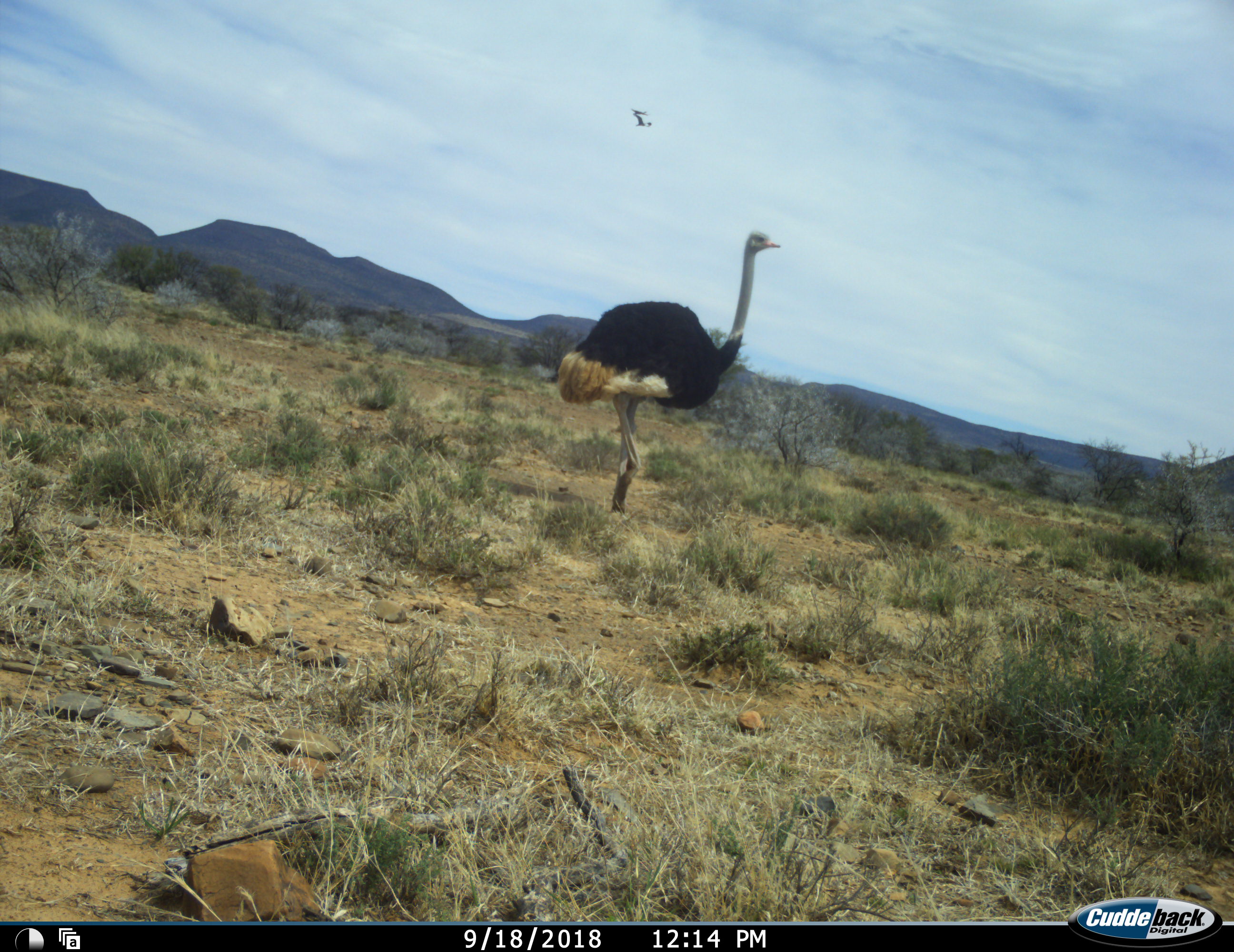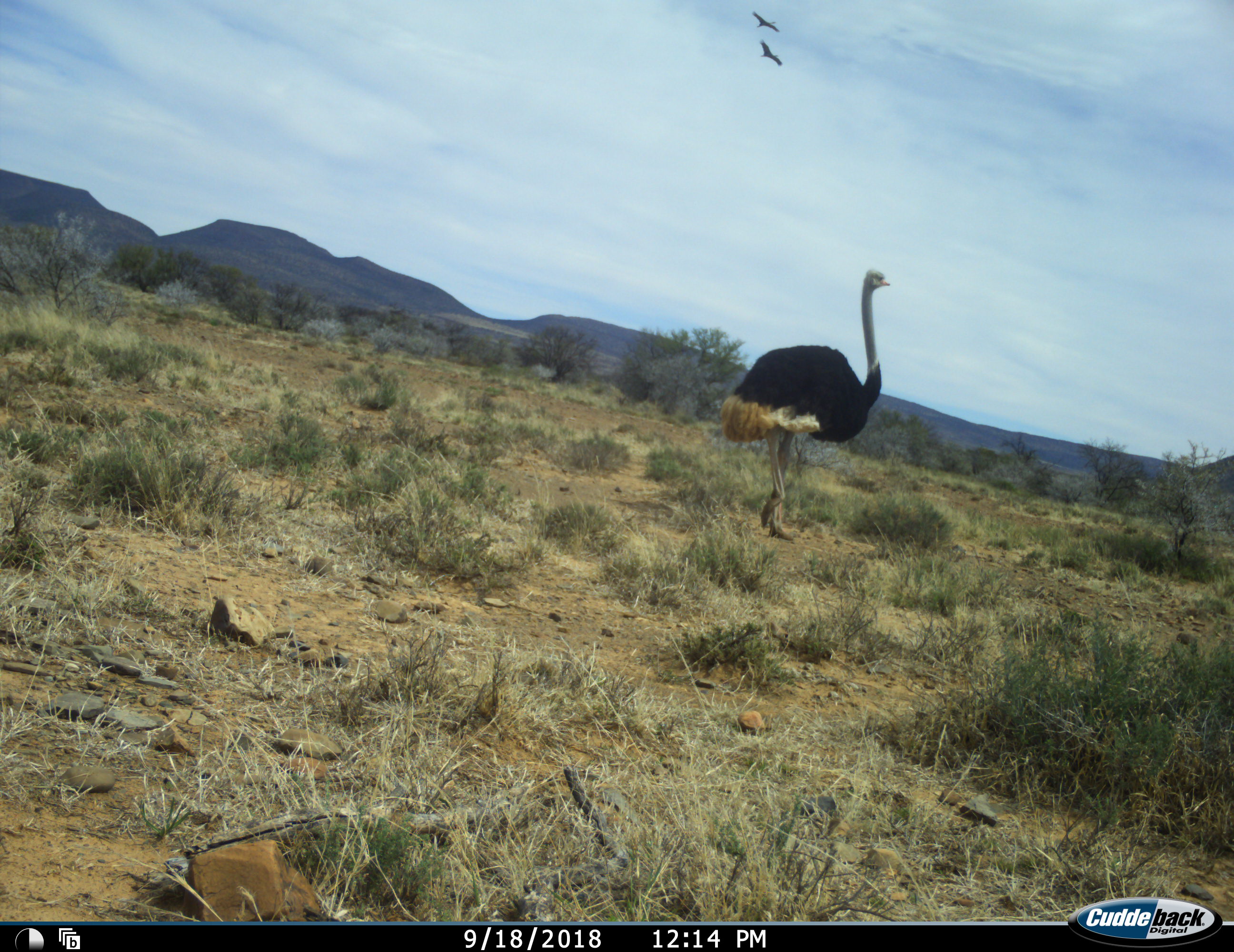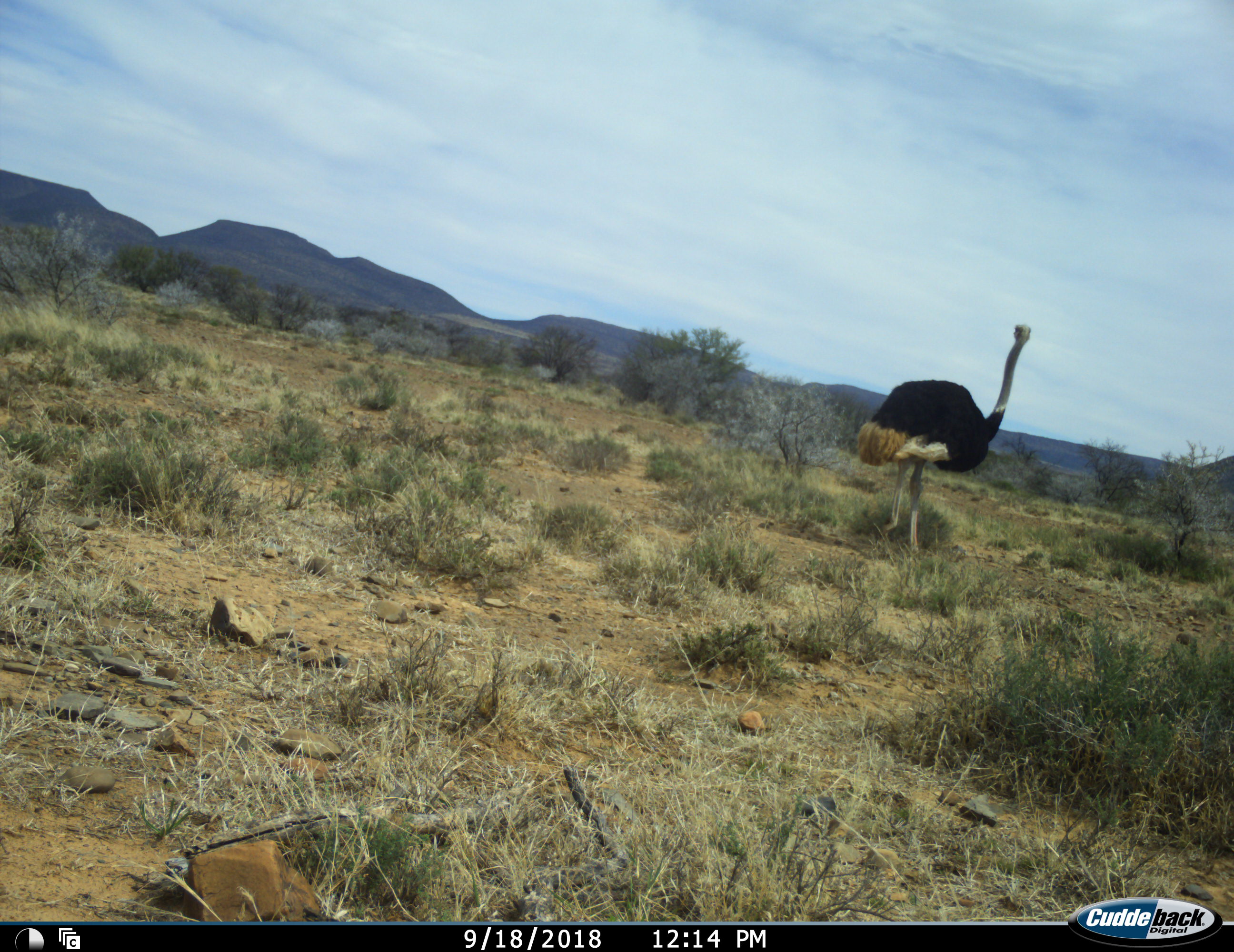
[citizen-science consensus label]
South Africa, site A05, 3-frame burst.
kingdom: Animalia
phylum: Chordata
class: Aves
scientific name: Aves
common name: bird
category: birdother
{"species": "birdother (bird) (Aves)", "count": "2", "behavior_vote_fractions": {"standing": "0%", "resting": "0%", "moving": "100%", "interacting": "0%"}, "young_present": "0%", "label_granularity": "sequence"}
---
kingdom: Animalia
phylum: Chordata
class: Aves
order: Struthioniformes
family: Struthionidae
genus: Struthio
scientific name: Struthio camelus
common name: ostrich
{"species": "ostrich (Struthio camelus)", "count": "1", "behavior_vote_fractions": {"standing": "22%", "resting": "0%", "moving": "78%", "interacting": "0%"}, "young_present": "0%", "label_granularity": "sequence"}